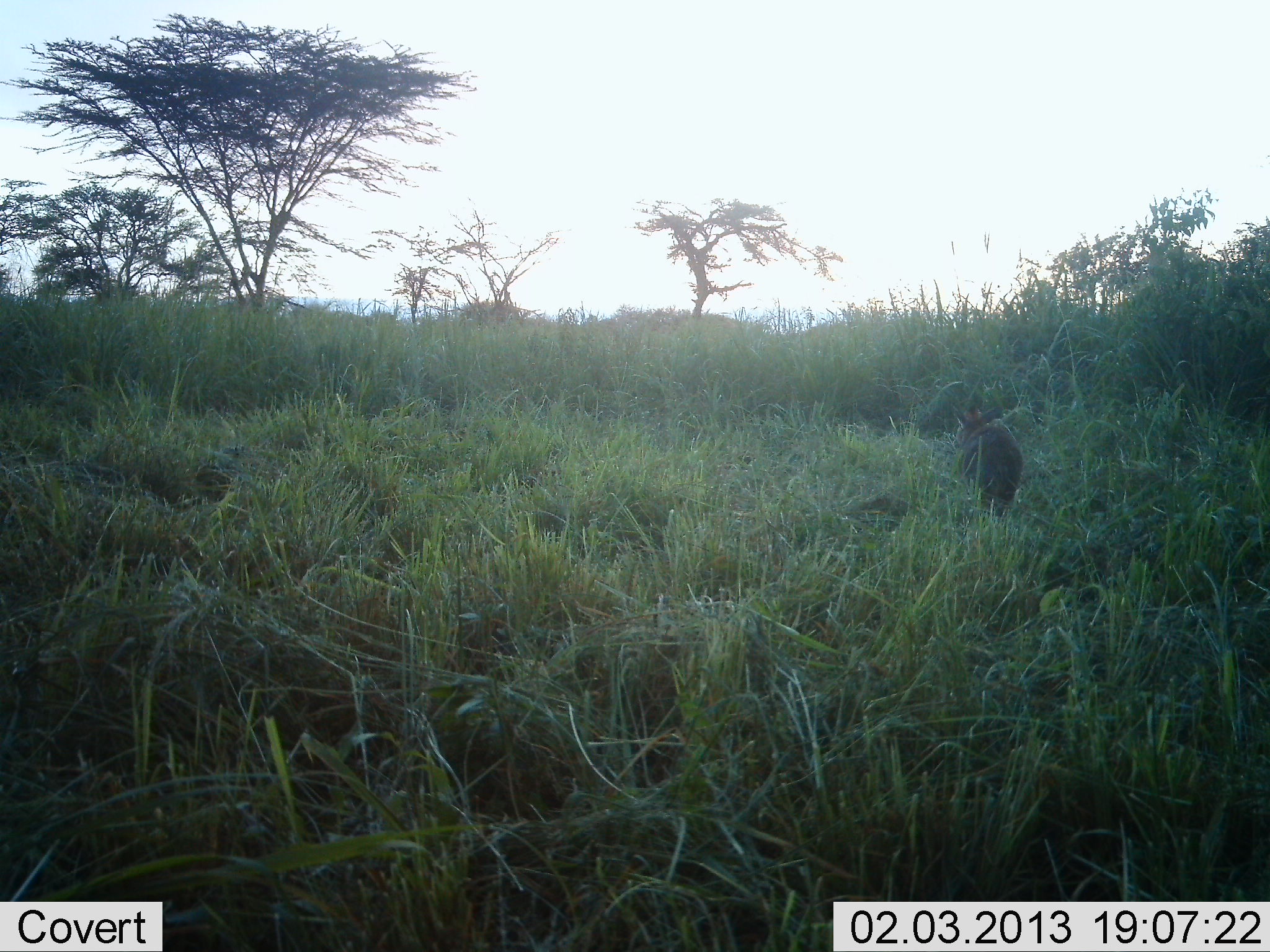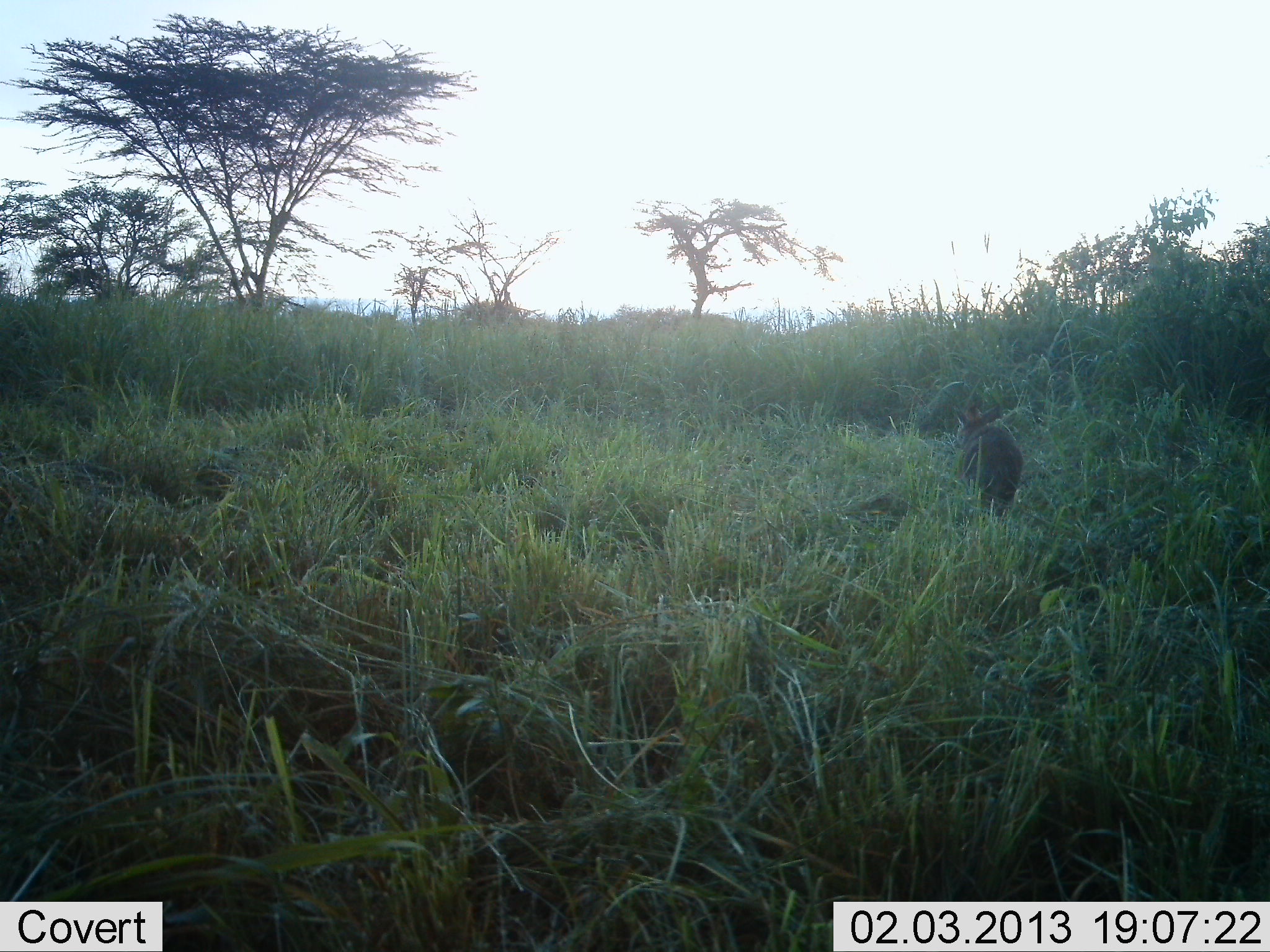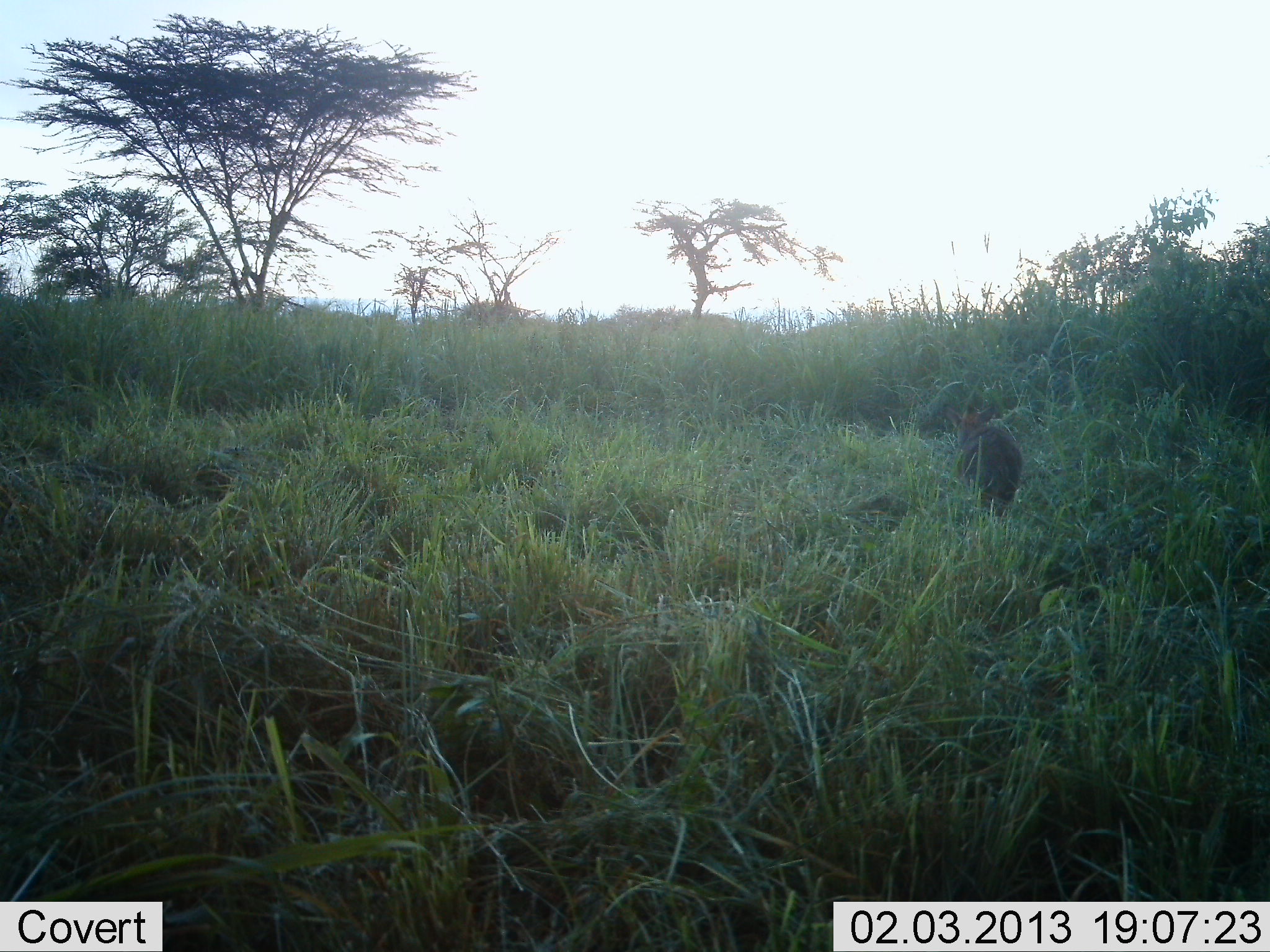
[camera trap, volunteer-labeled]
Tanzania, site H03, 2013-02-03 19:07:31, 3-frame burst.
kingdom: Animalia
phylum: Chordata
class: Mammalia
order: Artiodactyla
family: Bovidae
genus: Madoqua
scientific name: Madoqua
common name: dikdik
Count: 1.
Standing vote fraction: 33%.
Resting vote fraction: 33%.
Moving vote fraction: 0%.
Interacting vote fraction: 0%.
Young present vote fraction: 0%.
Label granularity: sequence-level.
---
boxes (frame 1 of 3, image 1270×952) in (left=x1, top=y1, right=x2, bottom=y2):
animal: (left=951, top=403, right=1024, bottom=519)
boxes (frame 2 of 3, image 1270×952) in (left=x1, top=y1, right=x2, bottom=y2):
animal: (left=951, top=403, right=1024, bottom=519)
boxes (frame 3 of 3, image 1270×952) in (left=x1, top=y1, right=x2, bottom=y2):
animal: (left=951, top=403, right=1024, bottom=519)